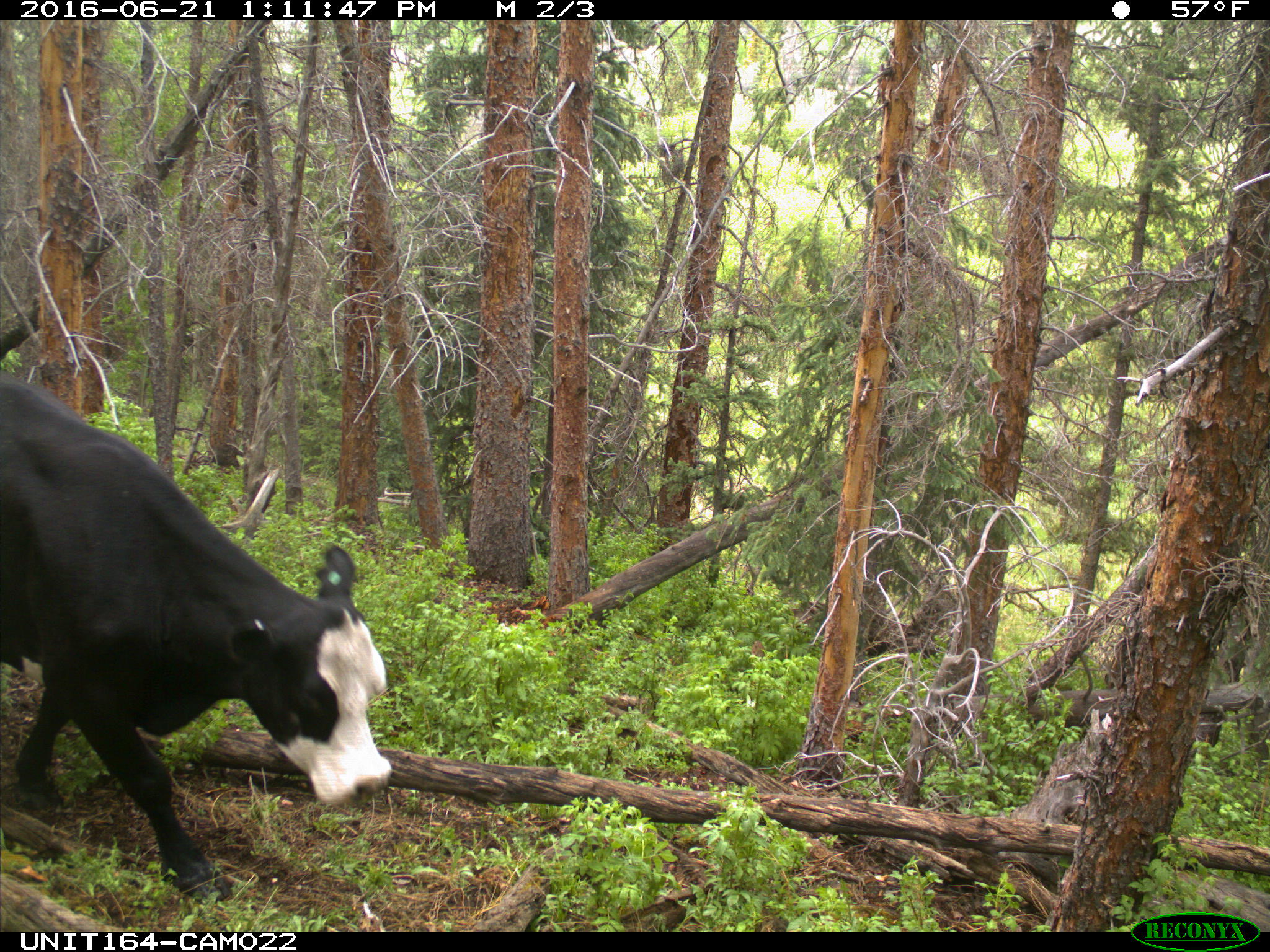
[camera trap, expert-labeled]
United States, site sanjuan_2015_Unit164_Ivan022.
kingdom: Animalia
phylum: Chordata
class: Mammalia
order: Artiodactyla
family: Bovidae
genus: Bos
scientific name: Bos taurus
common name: domestic cow